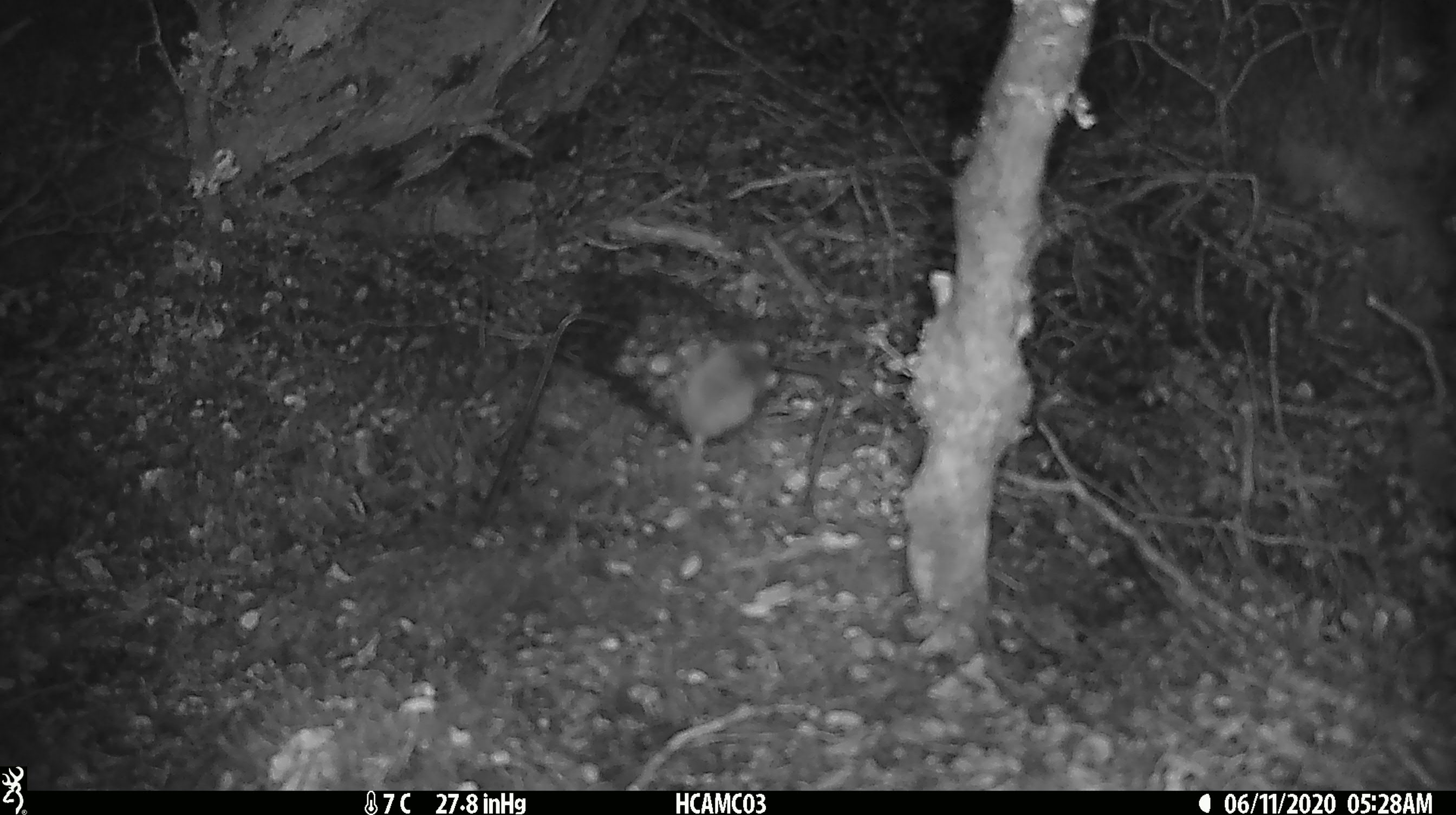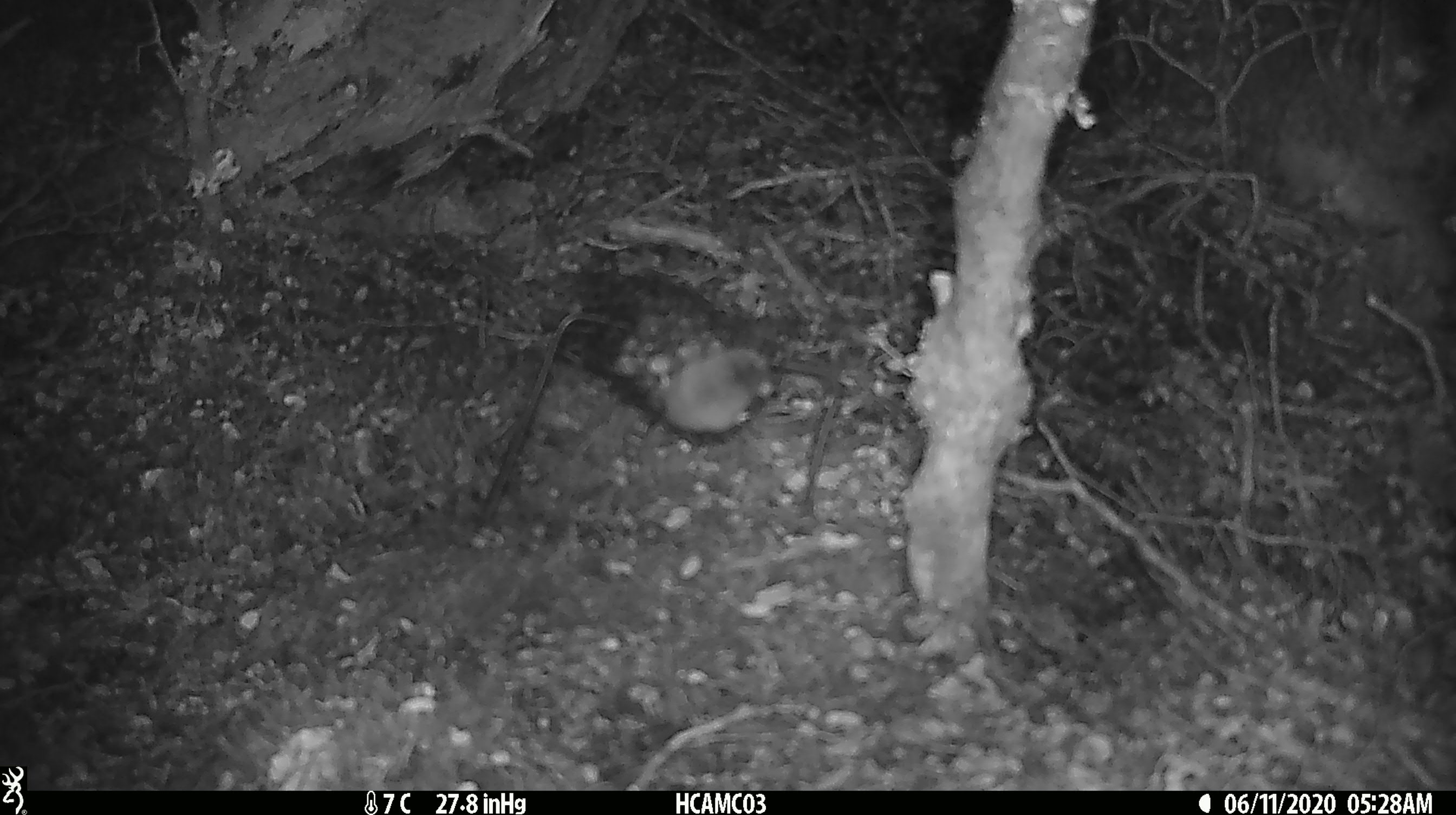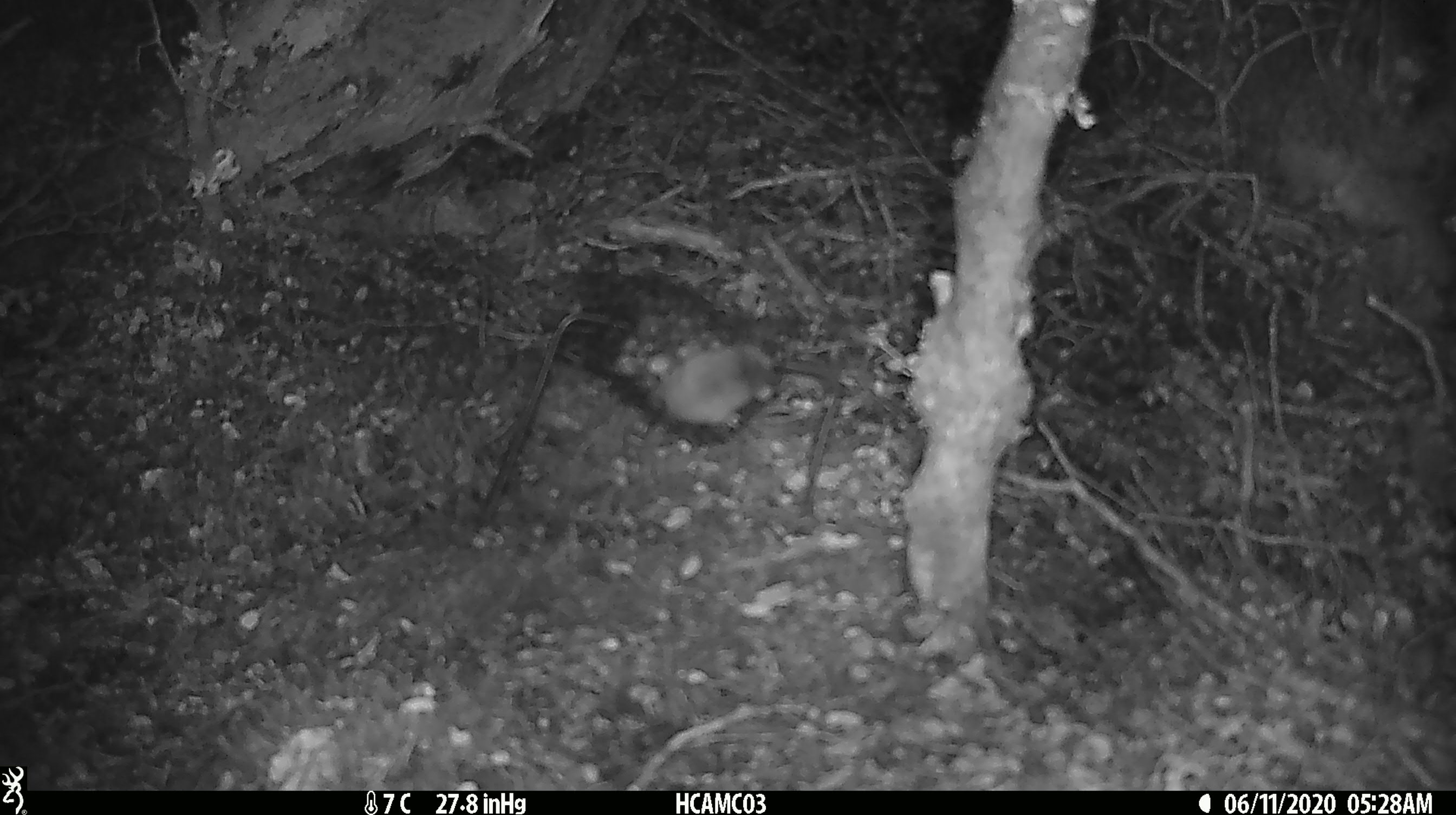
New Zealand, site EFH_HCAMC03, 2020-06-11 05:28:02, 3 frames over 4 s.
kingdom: Animalia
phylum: Chordata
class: Mammalia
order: Rodentia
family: Muridae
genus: Mus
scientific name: Mus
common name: mouse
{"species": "mouse (Mus)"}